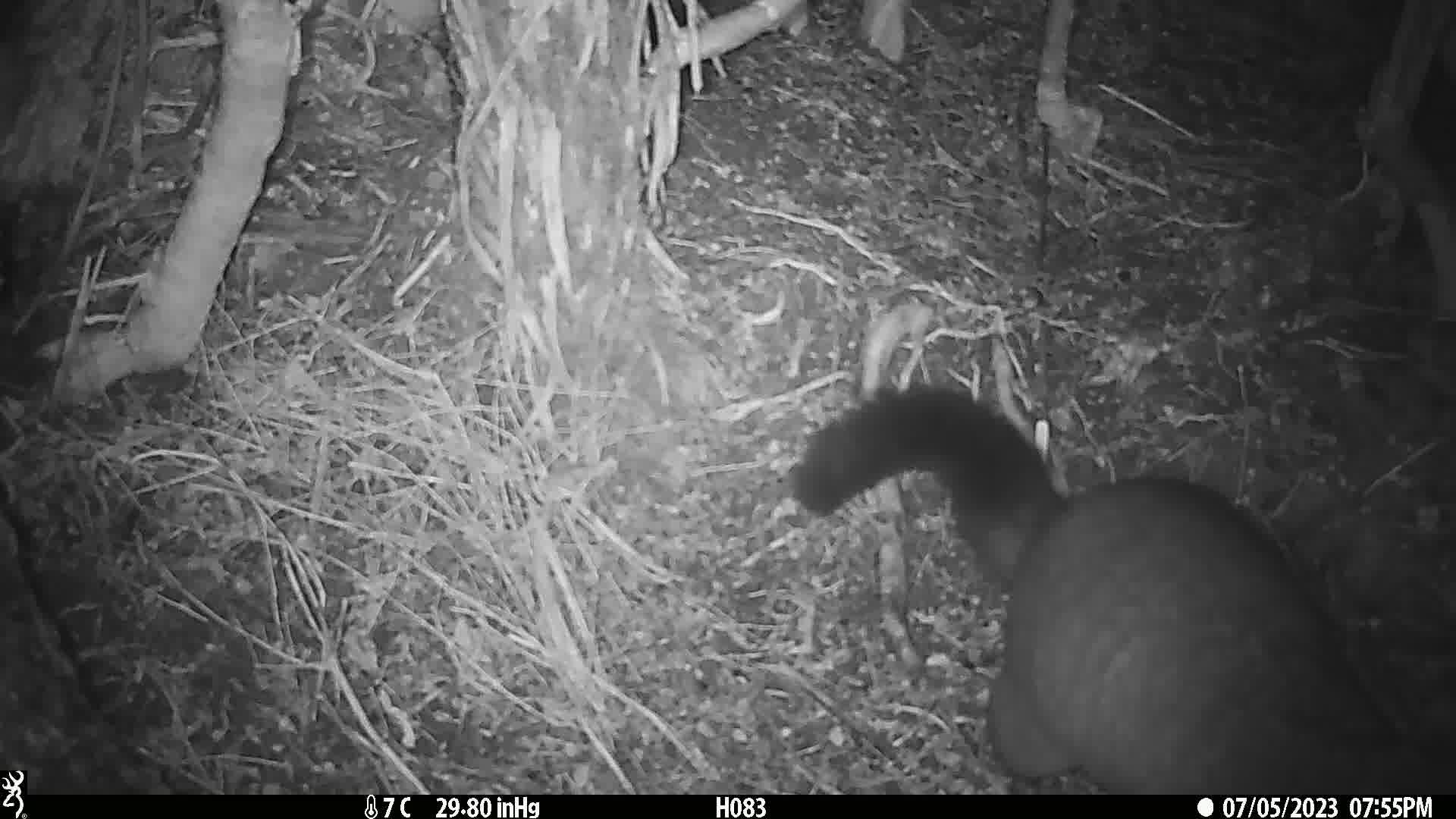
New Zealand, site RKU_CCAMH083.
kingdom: Animalia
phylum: Chordata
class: Mammalia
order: Diprotodontia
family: Phalangeridae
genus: Trichosurus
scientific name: Trichosurus vulpecula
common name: common brushtail possum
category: possum